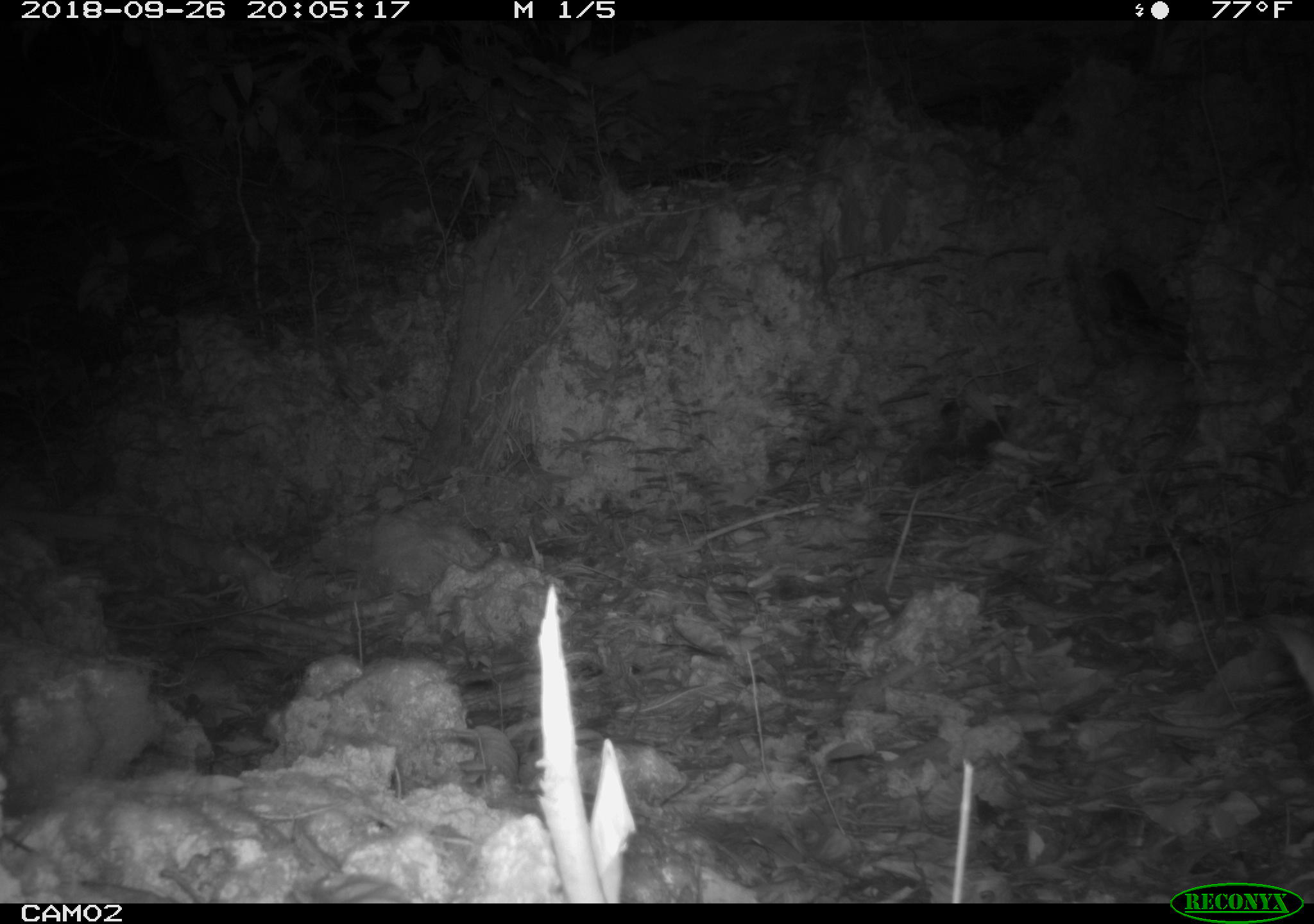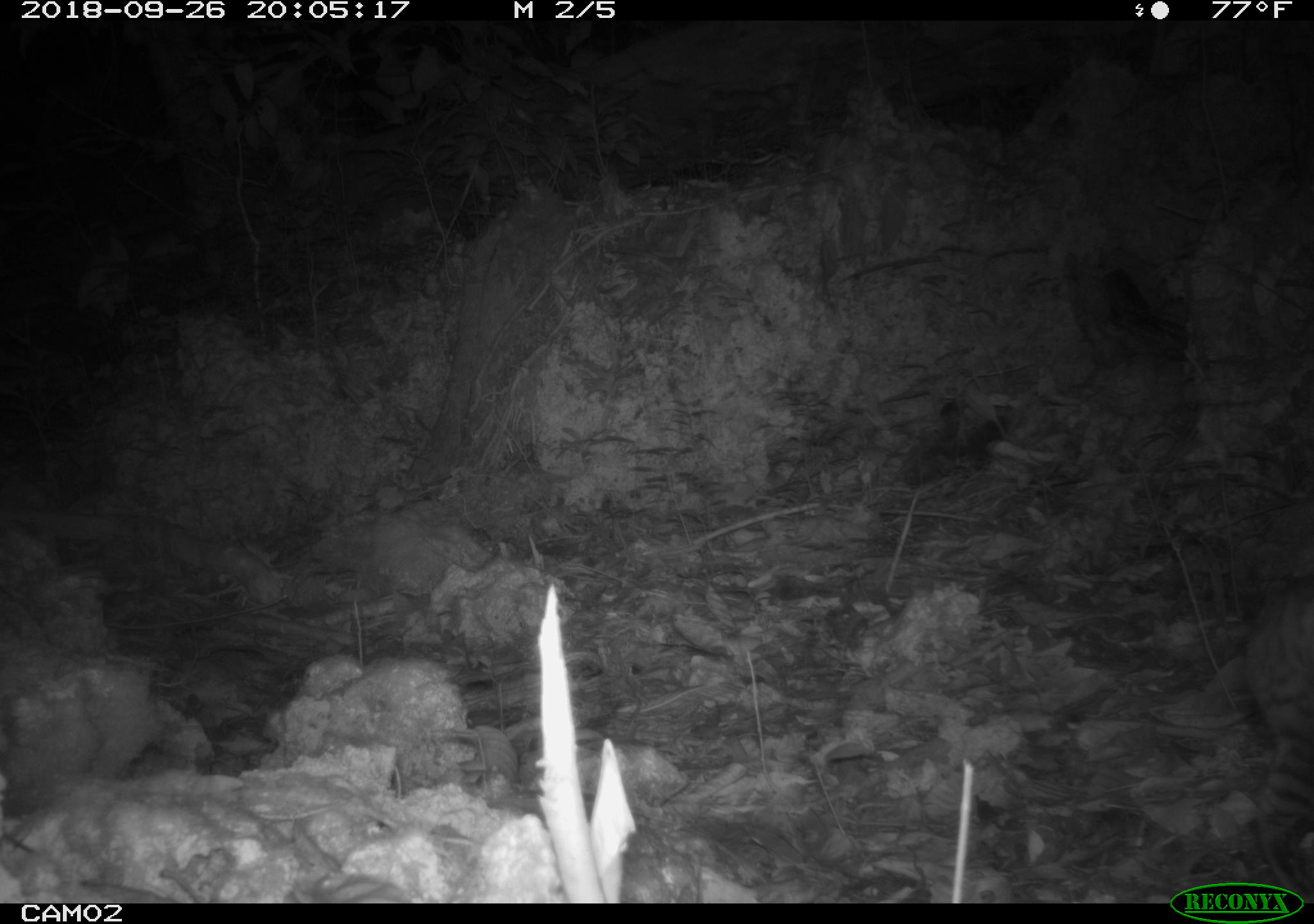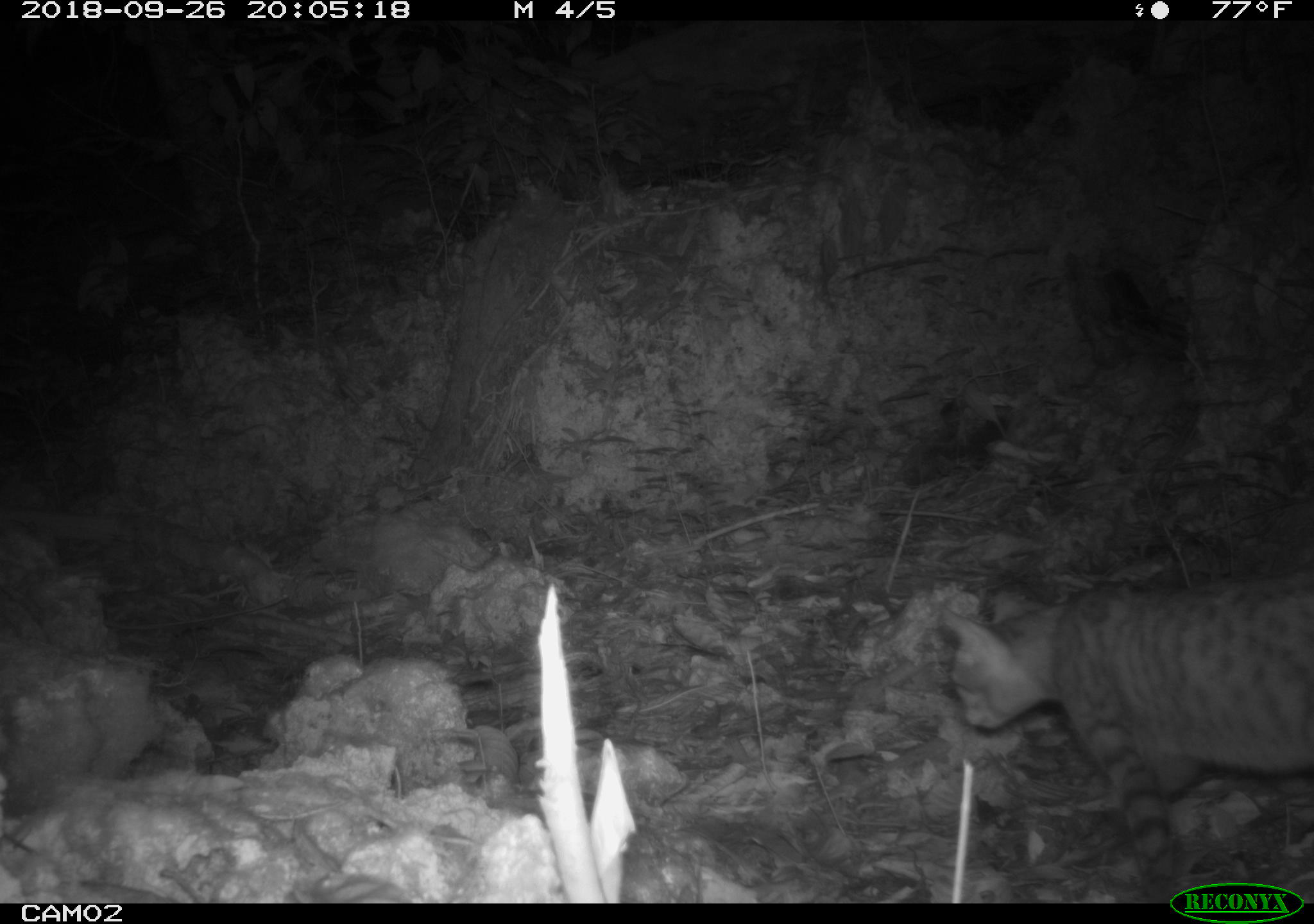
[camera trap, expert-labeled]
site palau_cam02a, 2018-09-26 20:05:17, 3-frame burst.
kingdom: Animalia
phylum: Chordata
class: Mammalia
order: Carnivora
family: Felidae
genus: Felis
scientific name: Felis catus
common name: cat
Cat (Felis catus).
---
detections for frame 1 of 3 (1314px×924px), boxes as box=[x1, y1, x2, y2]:
cat: box=[1259, 610, 1314, 698]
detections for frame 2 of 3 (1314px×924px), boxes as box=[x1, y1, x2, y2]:
cat: box=[1242, 551, 1314, 880]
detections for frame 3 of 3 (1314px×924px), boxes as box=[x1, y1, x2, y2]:
cat: box=[925, 565, 1314, 880]